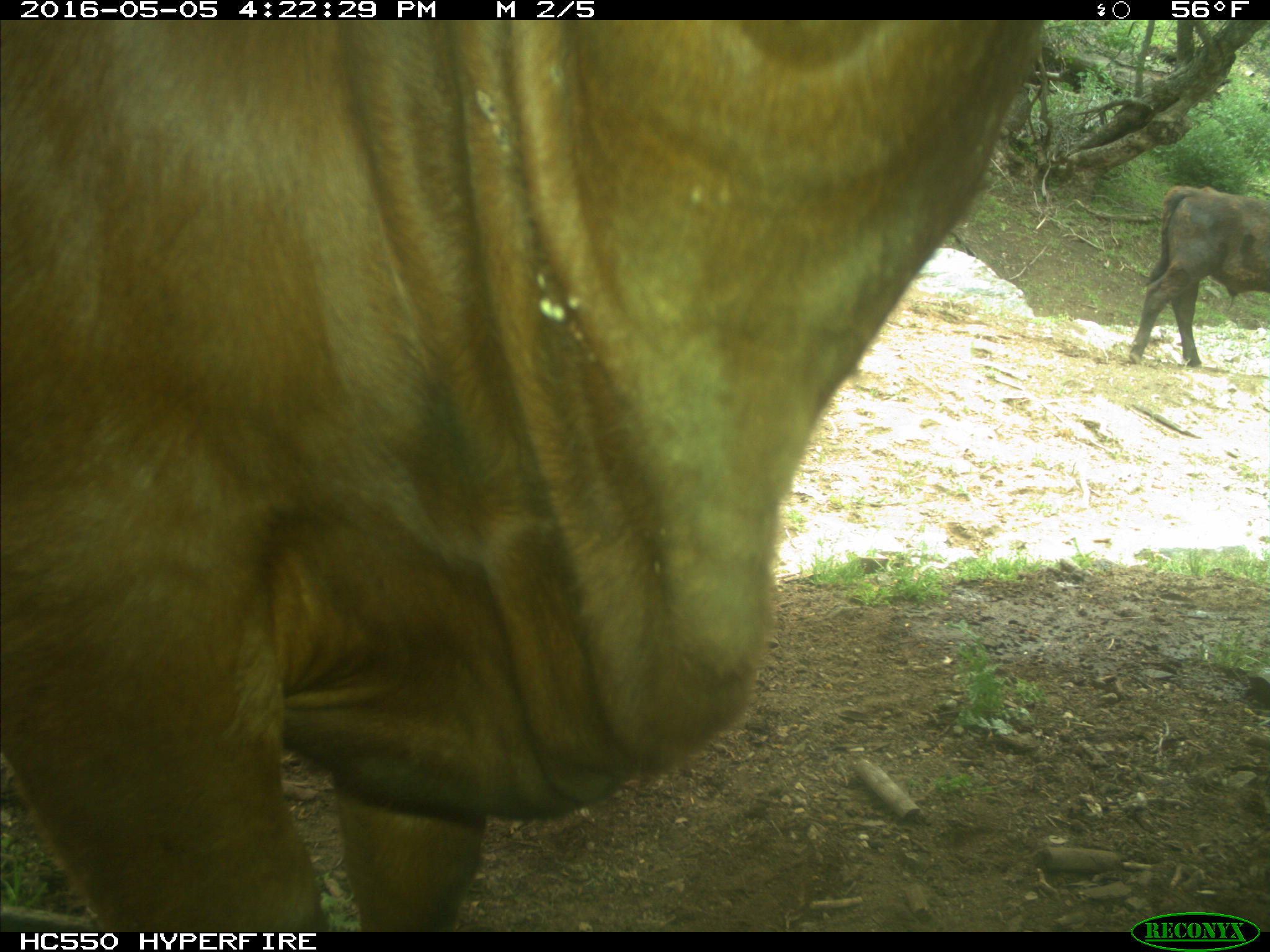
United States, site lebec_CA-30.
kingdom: Animalia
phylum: Chordata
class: Mammalia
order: Artiodactyla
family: Bovidae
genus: Bos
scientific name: Bos taurus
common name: domestic cow